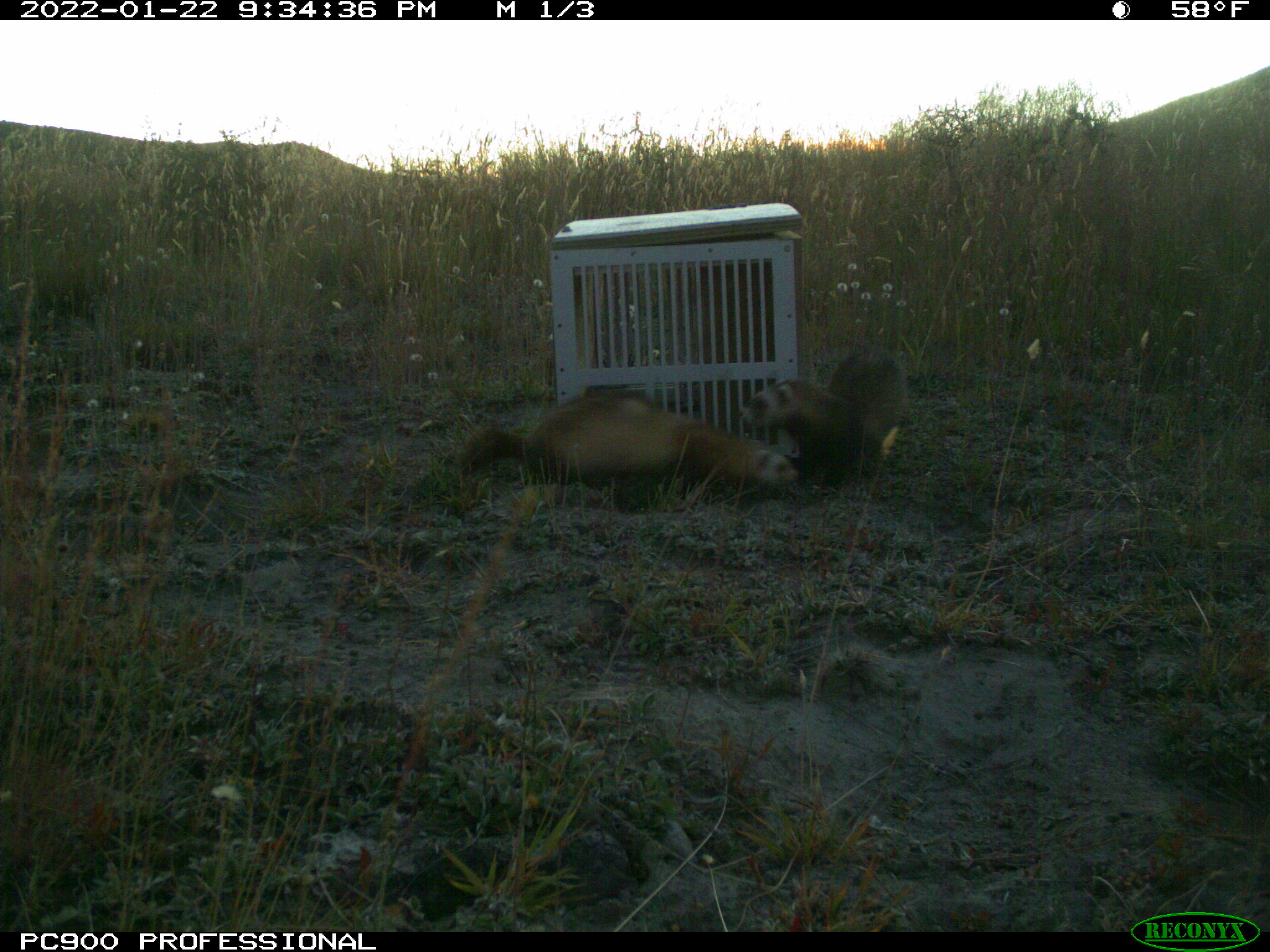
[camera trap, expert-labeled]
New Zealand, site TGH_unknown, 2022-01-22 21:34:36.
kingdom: Animalia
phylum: Chordata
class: Mammalia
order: Carnivora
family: Mustelidae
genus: Mustela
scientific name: Mustela furo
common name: ferret